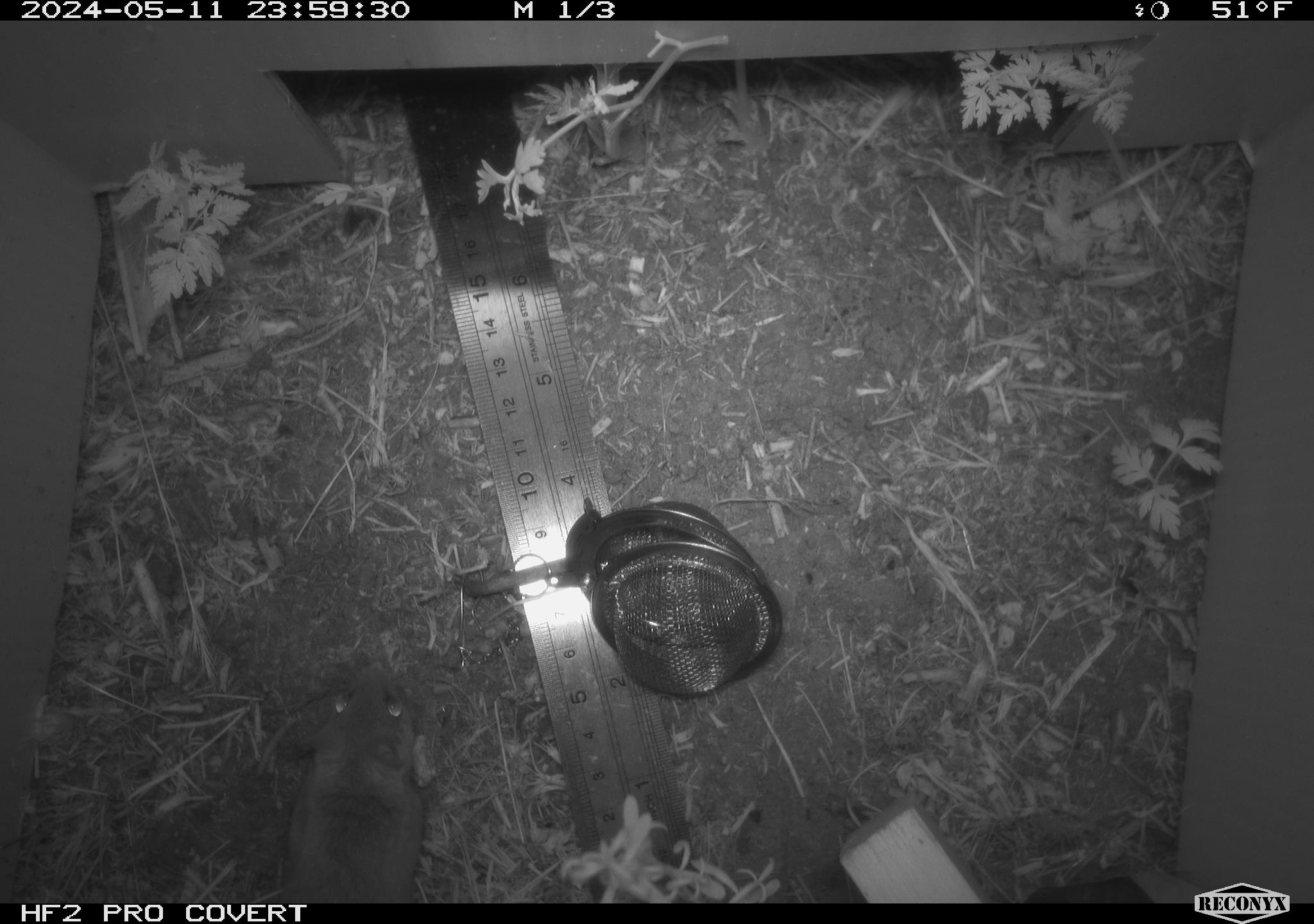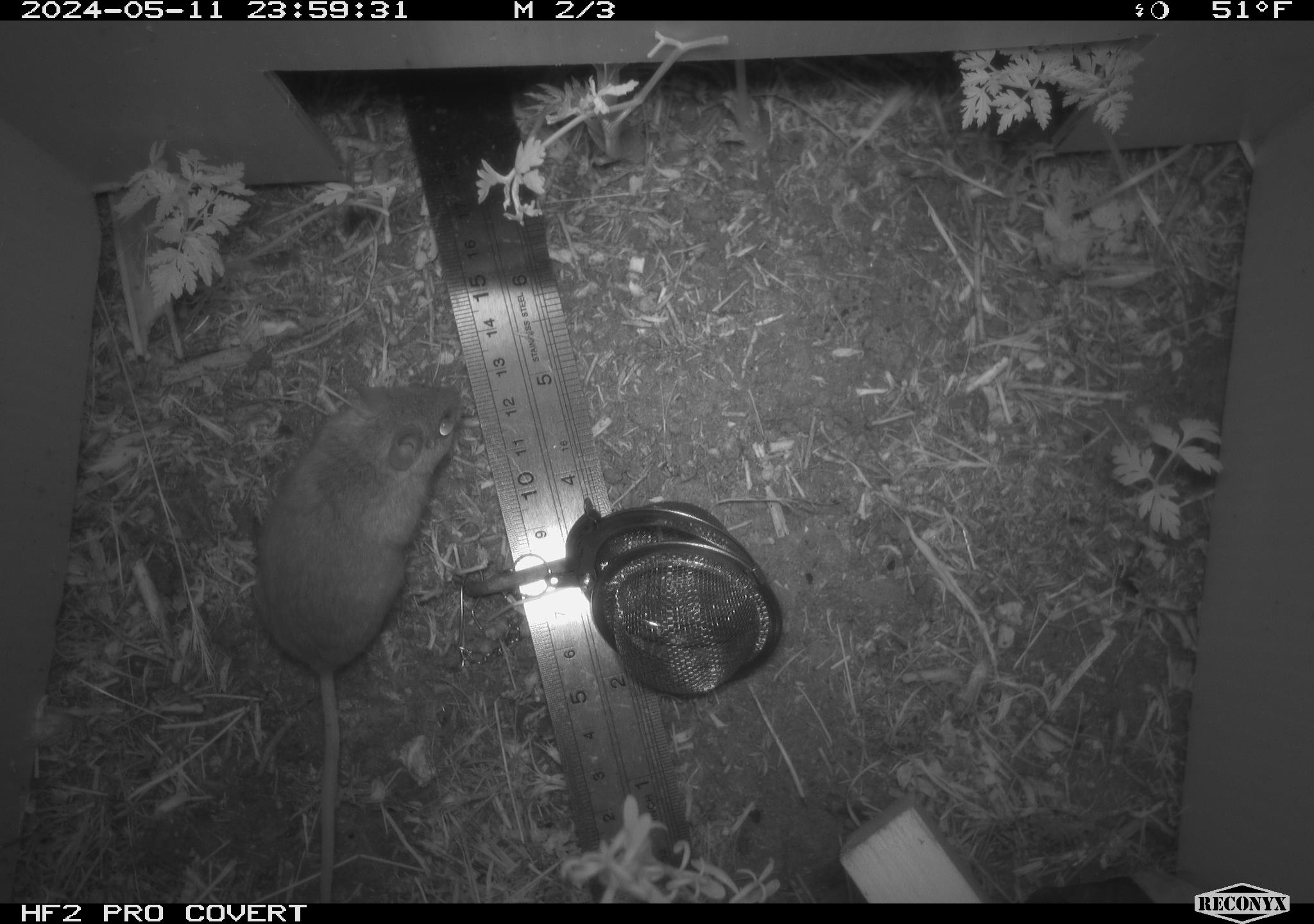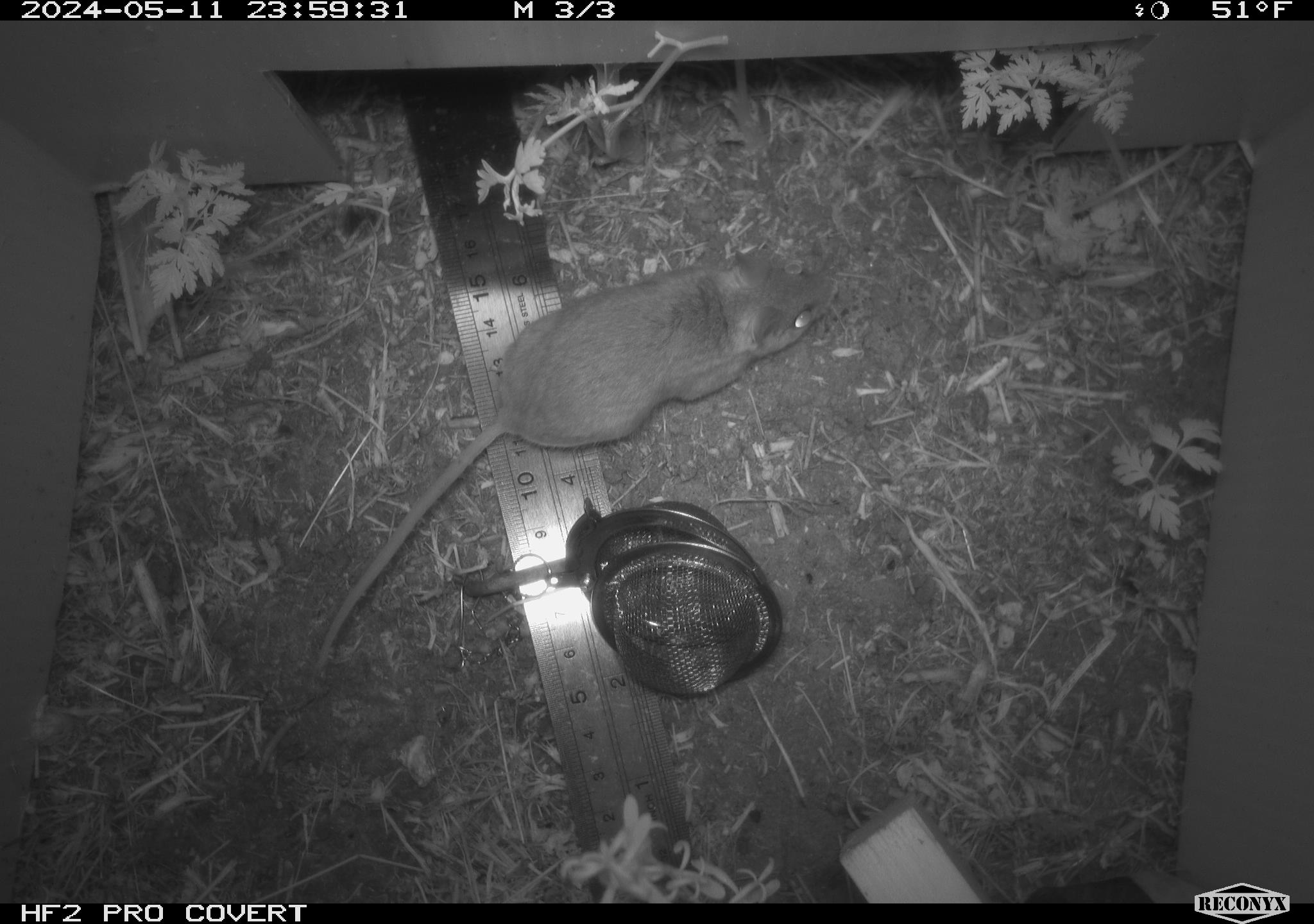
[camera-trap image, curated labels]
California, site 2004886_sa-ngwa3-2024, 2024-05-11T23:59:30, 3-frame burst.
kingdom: Animalia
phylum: Chordata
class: Mammalia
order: Rodentia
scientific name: Rodentia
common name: mouse species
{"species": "mouse species (Rodentia)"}